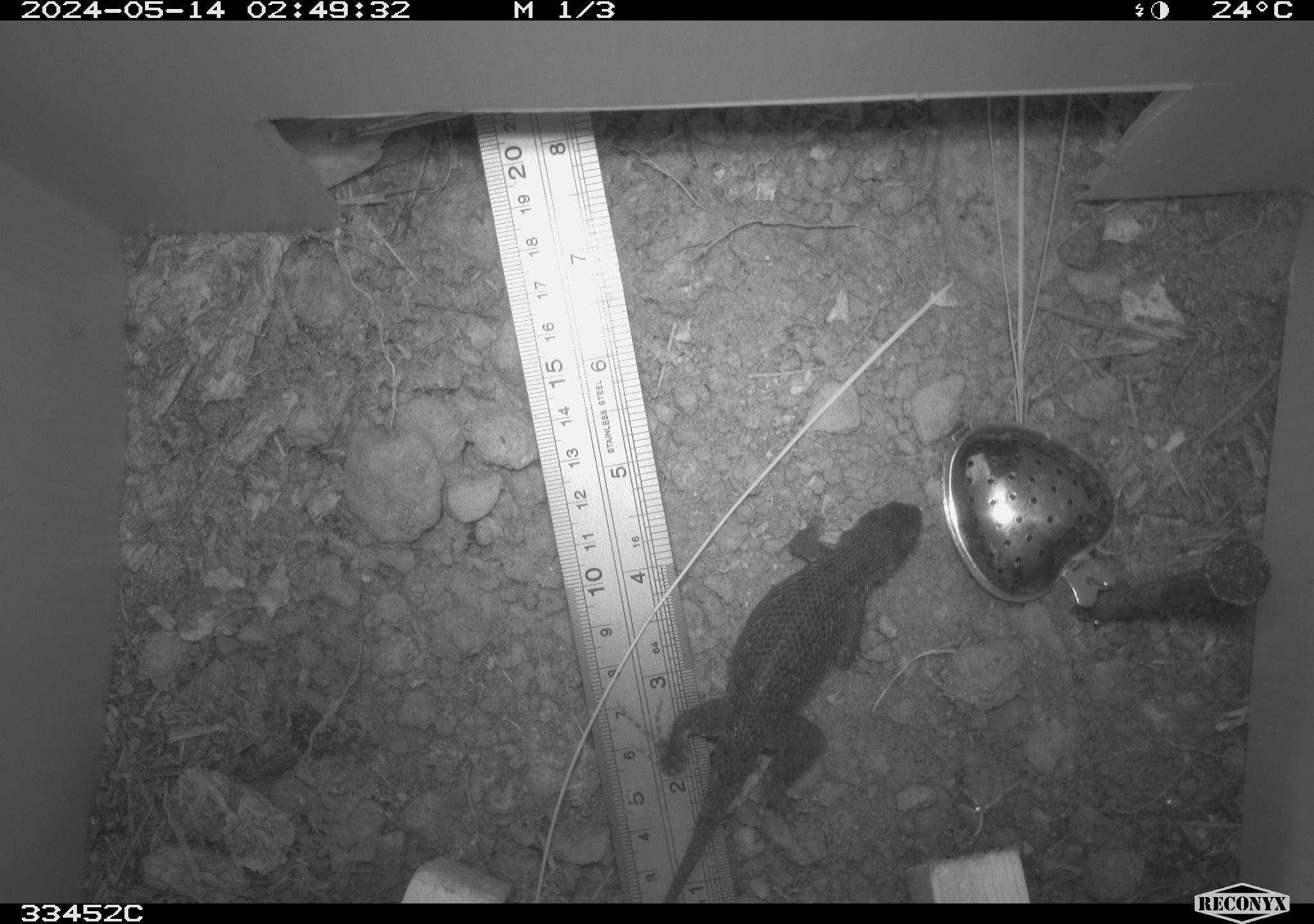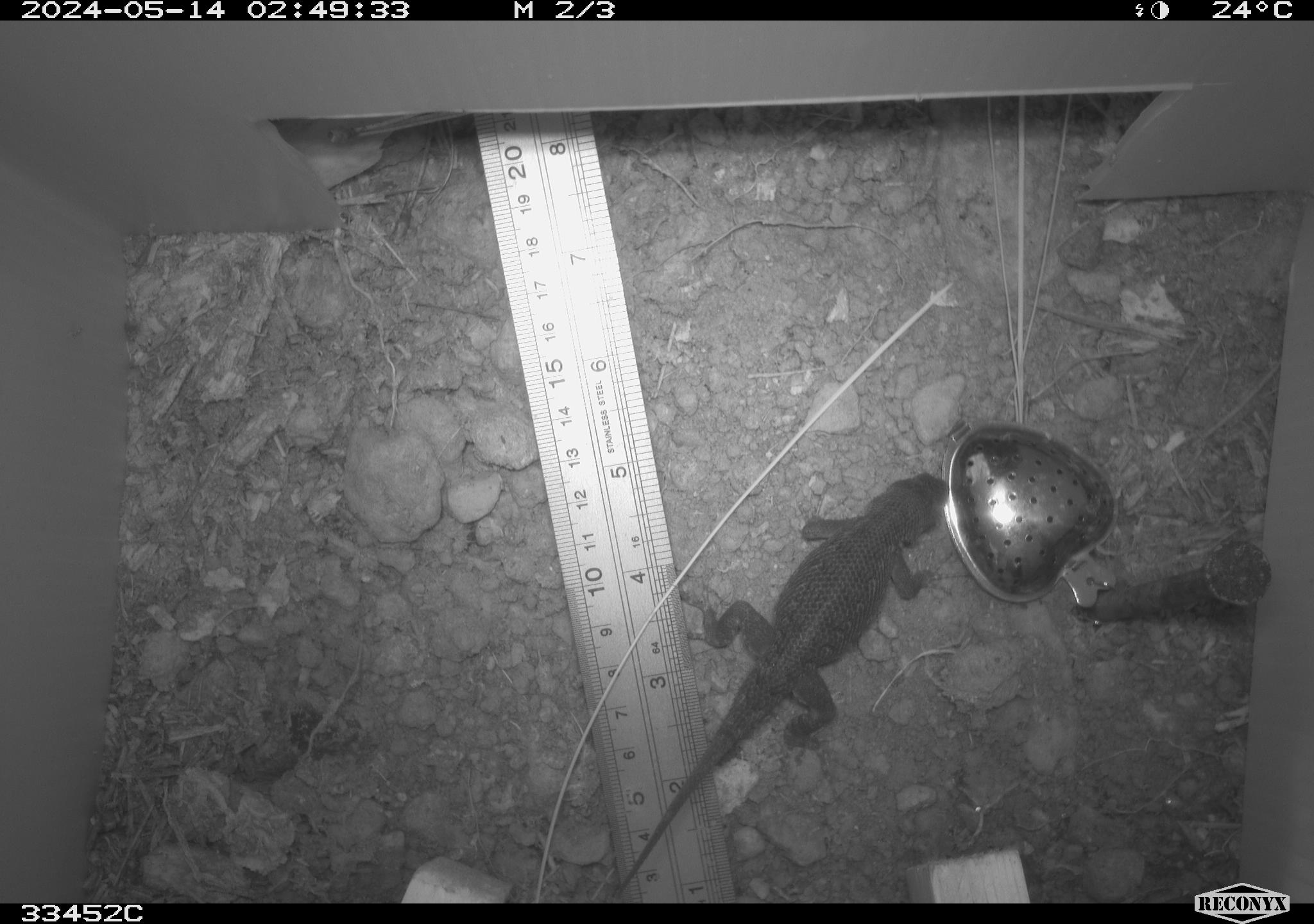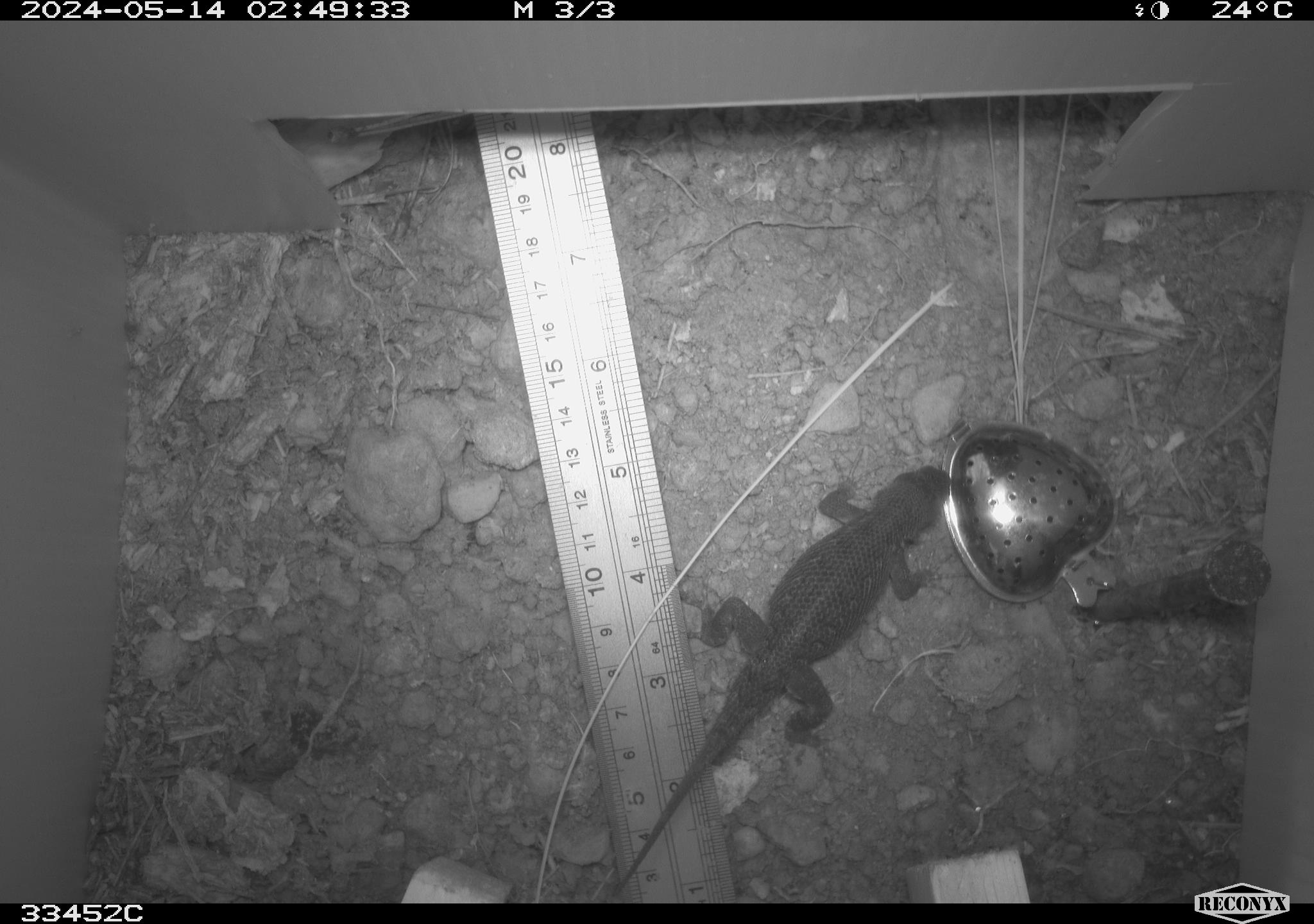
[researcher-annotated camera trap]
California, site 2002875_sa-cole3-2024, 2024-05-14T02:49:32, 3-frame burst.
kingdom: Animalia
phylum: Chordata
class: Reptilia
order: Squamata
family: Phrynosomatidae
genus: Sceloporus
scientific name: Sceloporus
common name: spiny lizards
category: sceloporus species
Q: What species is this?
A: Sceloporus species (spiny lizards) (Sceloporus).